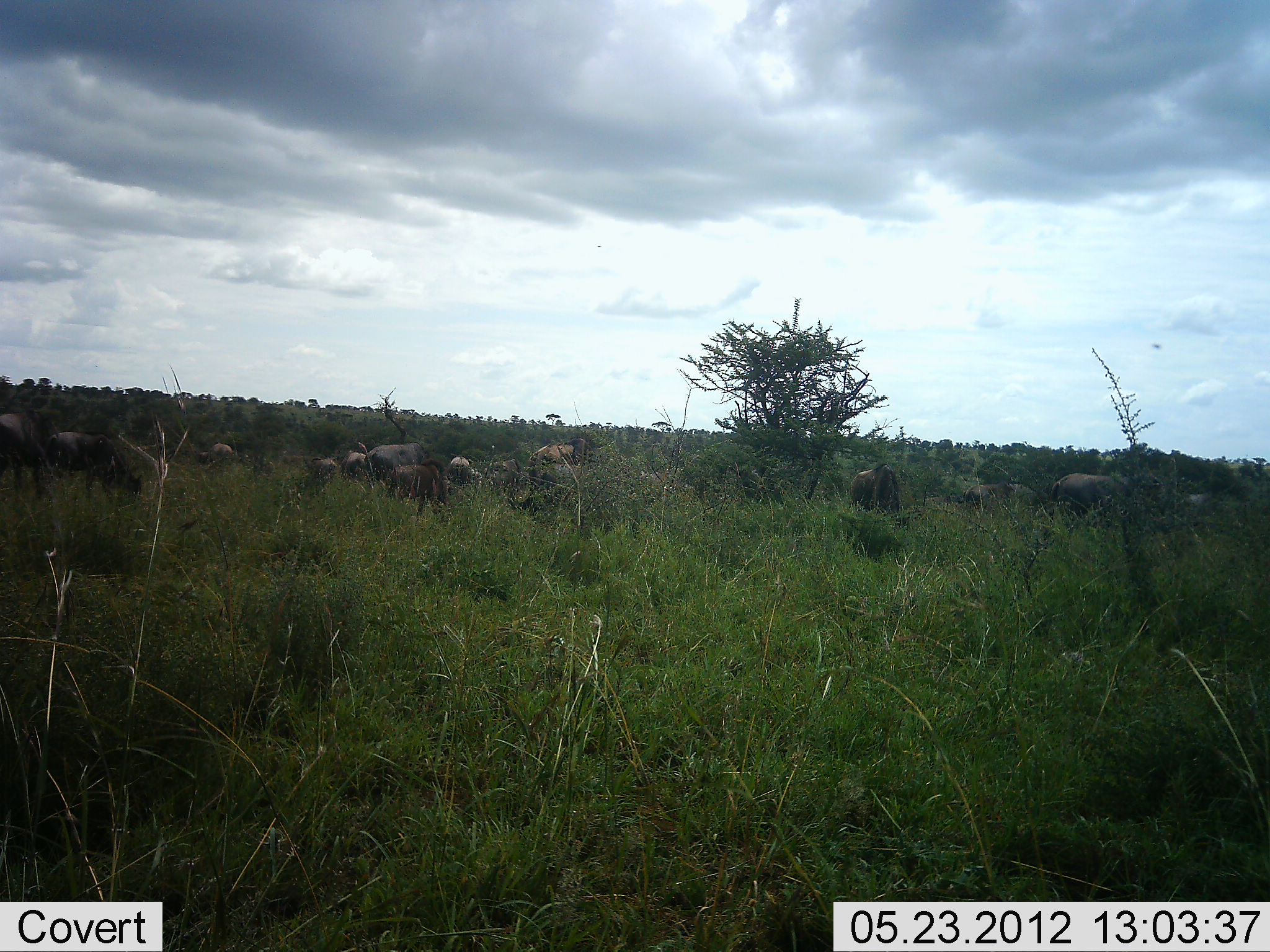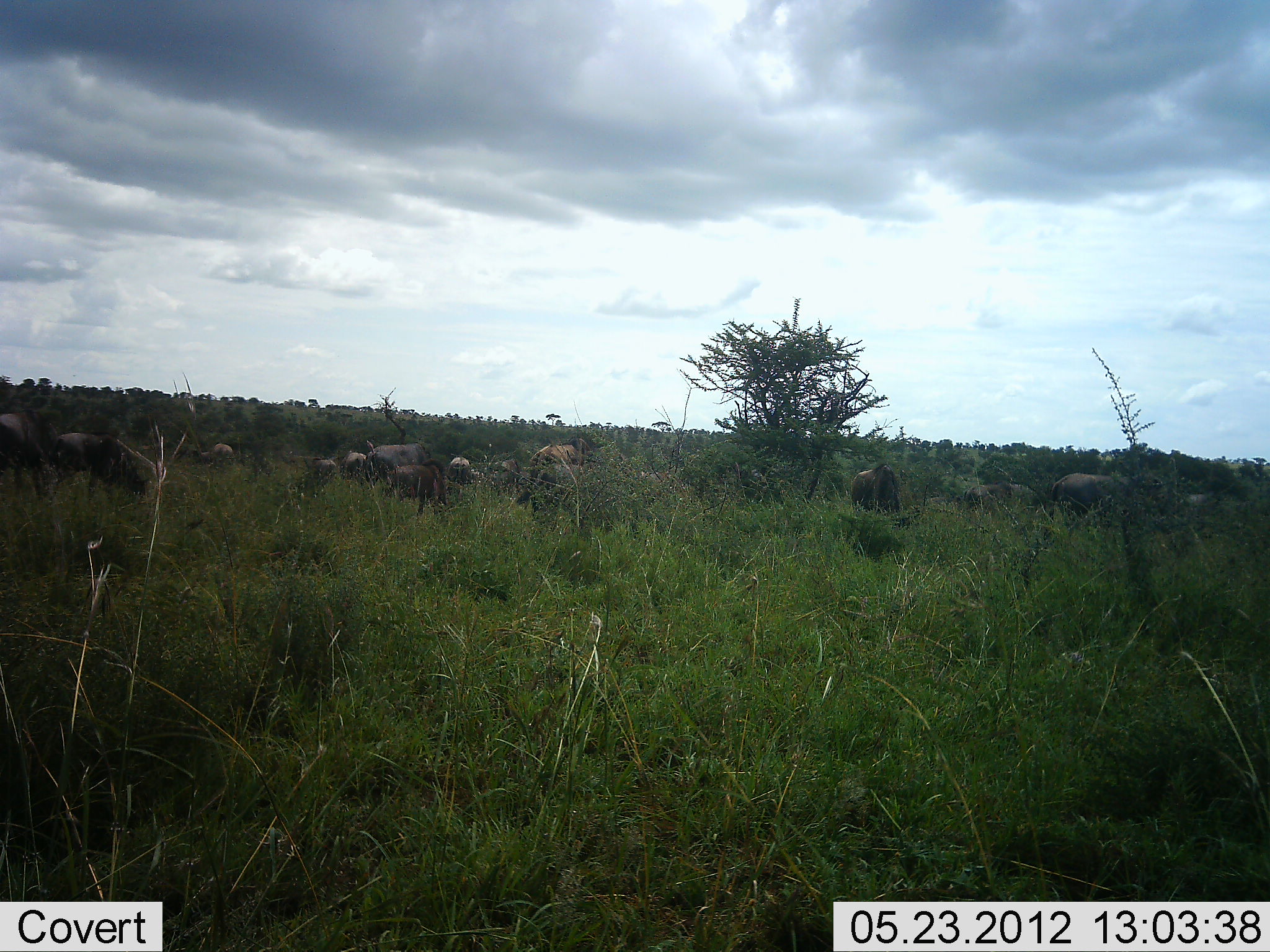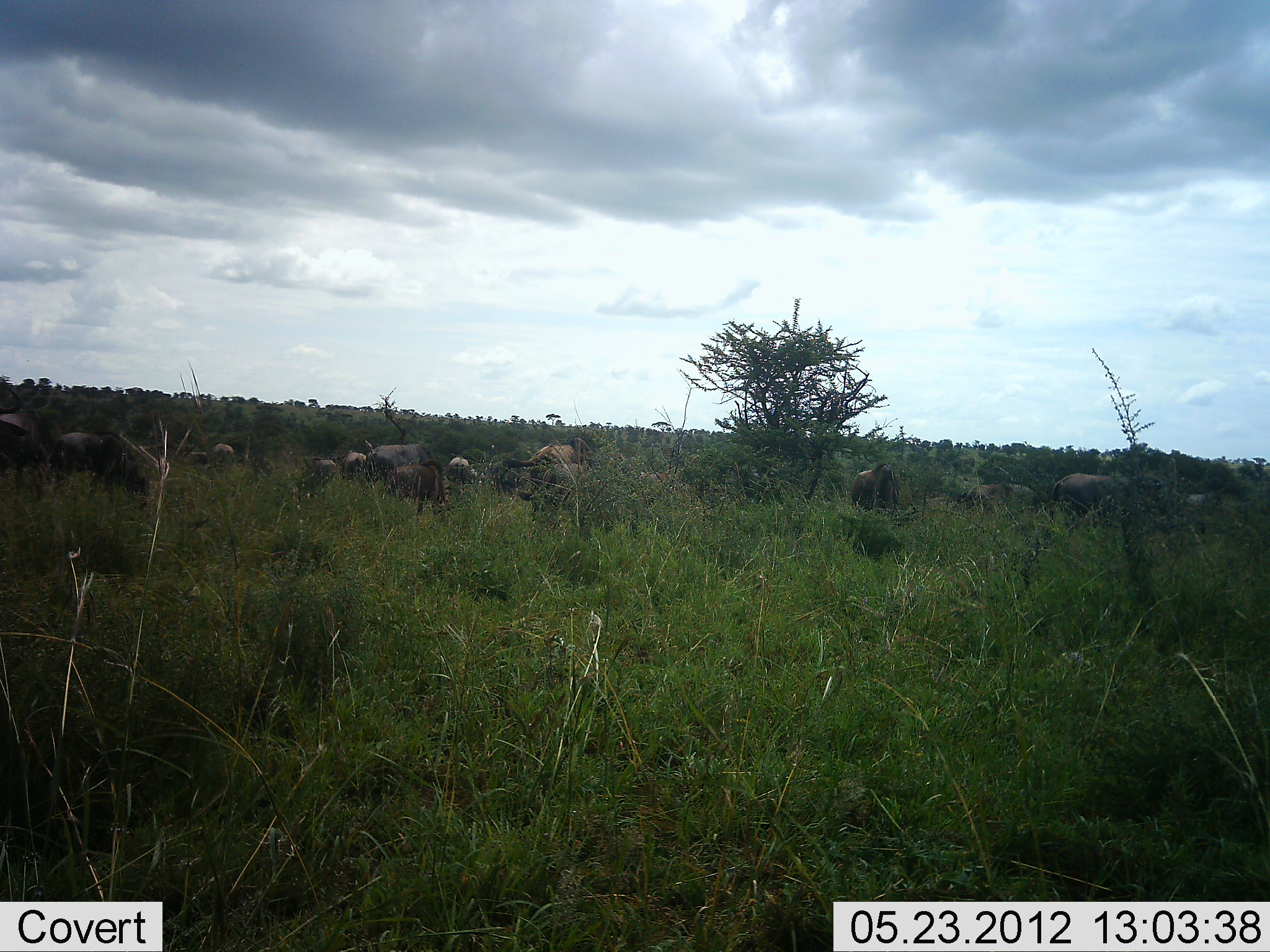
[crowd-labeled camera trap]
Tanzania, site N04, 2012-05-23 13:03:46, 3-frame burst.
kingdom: Animalia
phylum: Chordata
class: Mammalia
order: Artiodactyla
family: Bovidae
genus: Connochaetes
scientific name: Connochaetes taurinus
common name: blue wildebeest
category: wildebeest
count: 11-50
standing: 28%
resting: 8%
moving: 16%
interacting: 8%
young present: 8%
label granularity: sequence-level